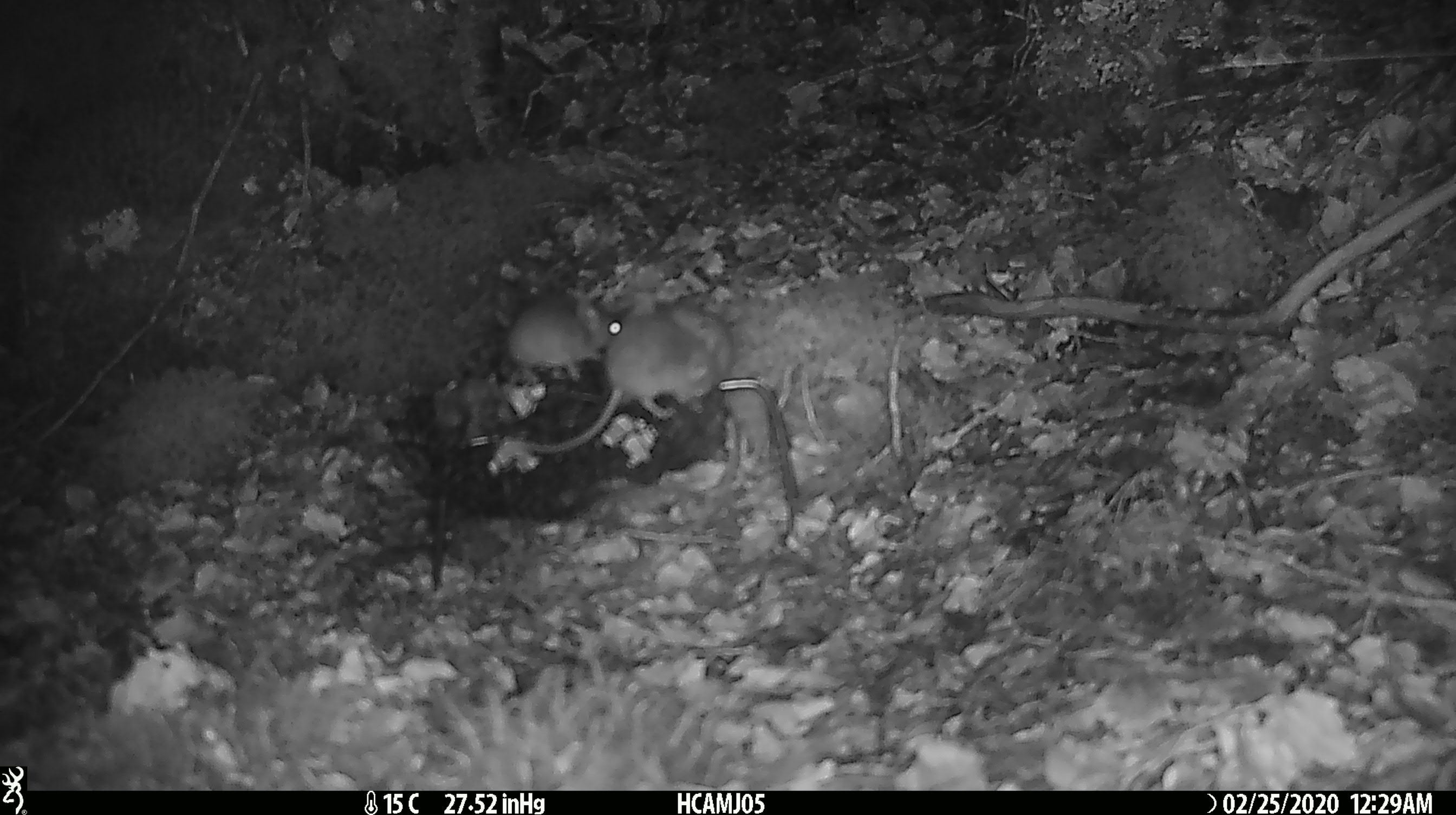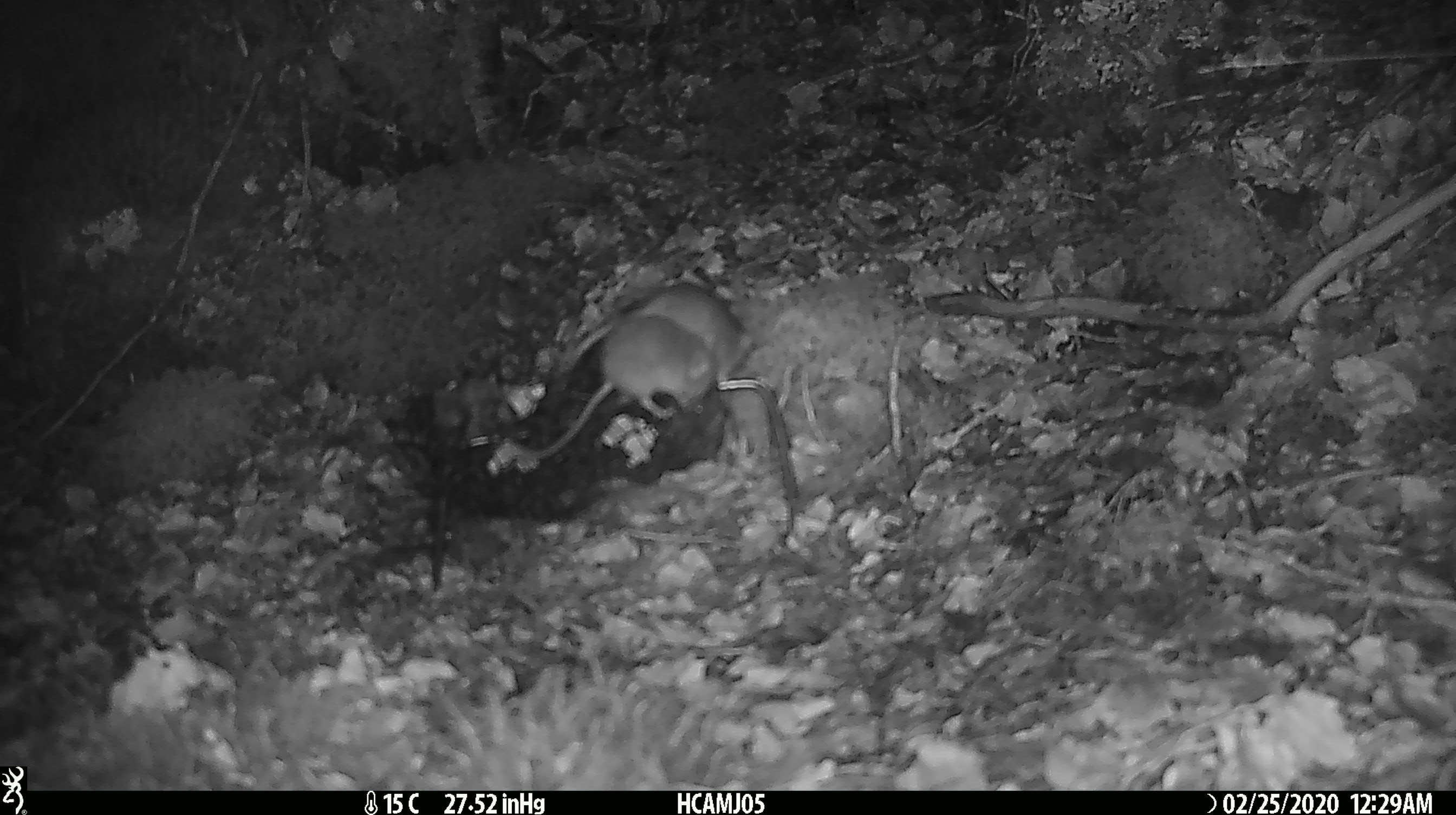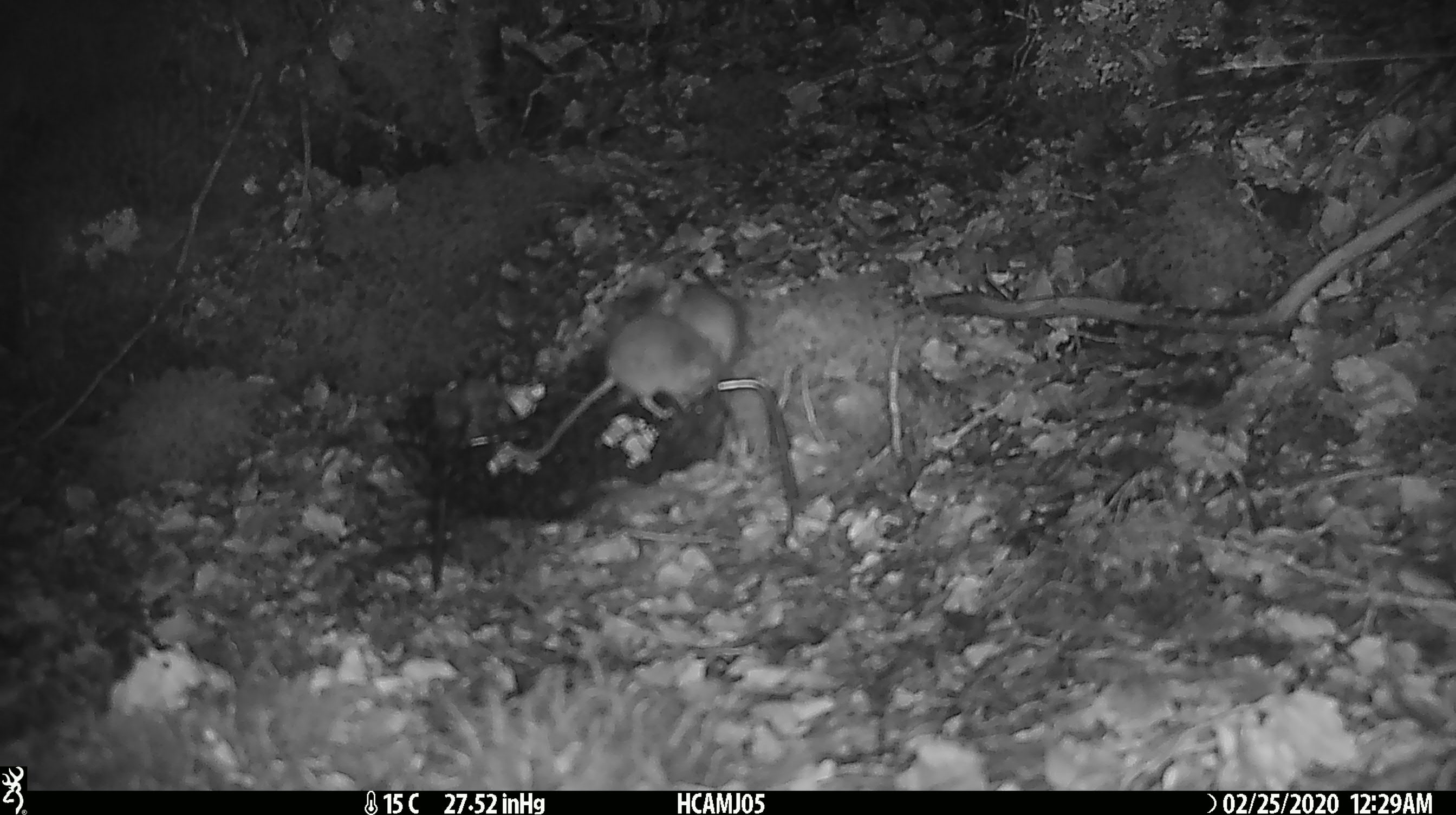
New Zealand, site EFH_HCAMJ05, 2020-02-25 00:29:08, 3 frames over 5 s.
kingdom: Animalia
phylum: Chordata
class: Mammalia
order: Rodentia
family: Muridae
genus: Mus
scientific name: Mus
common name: mouse